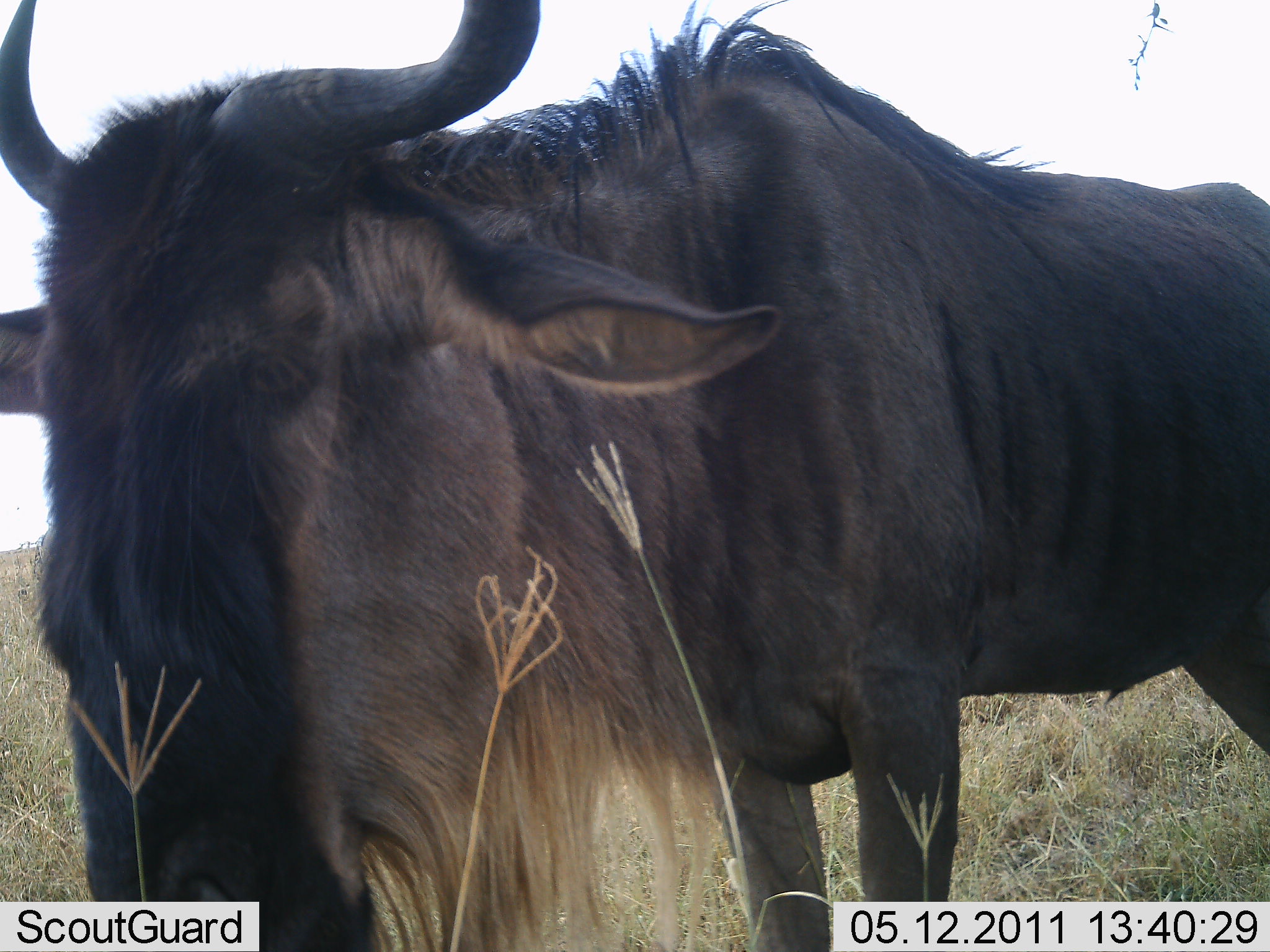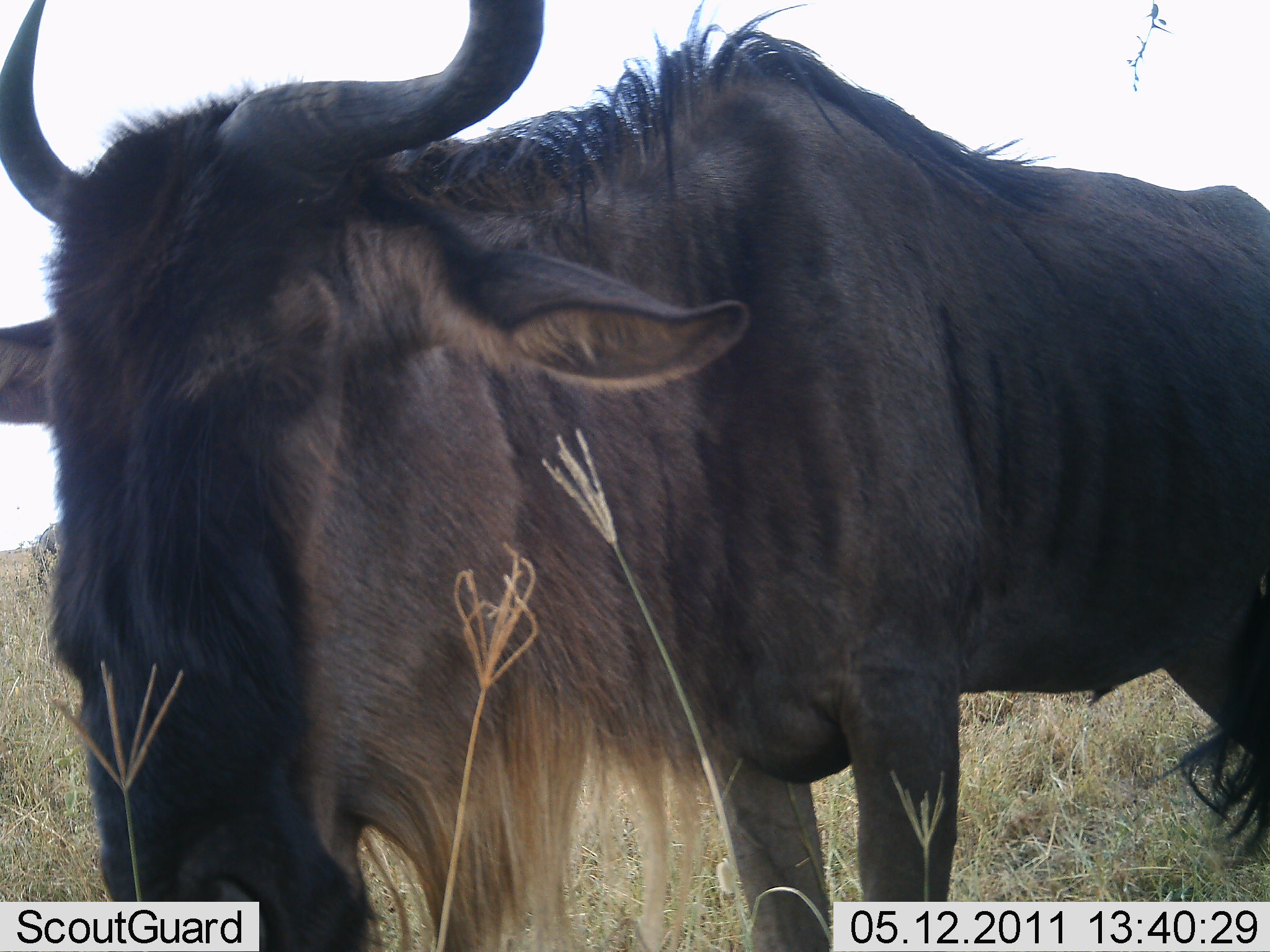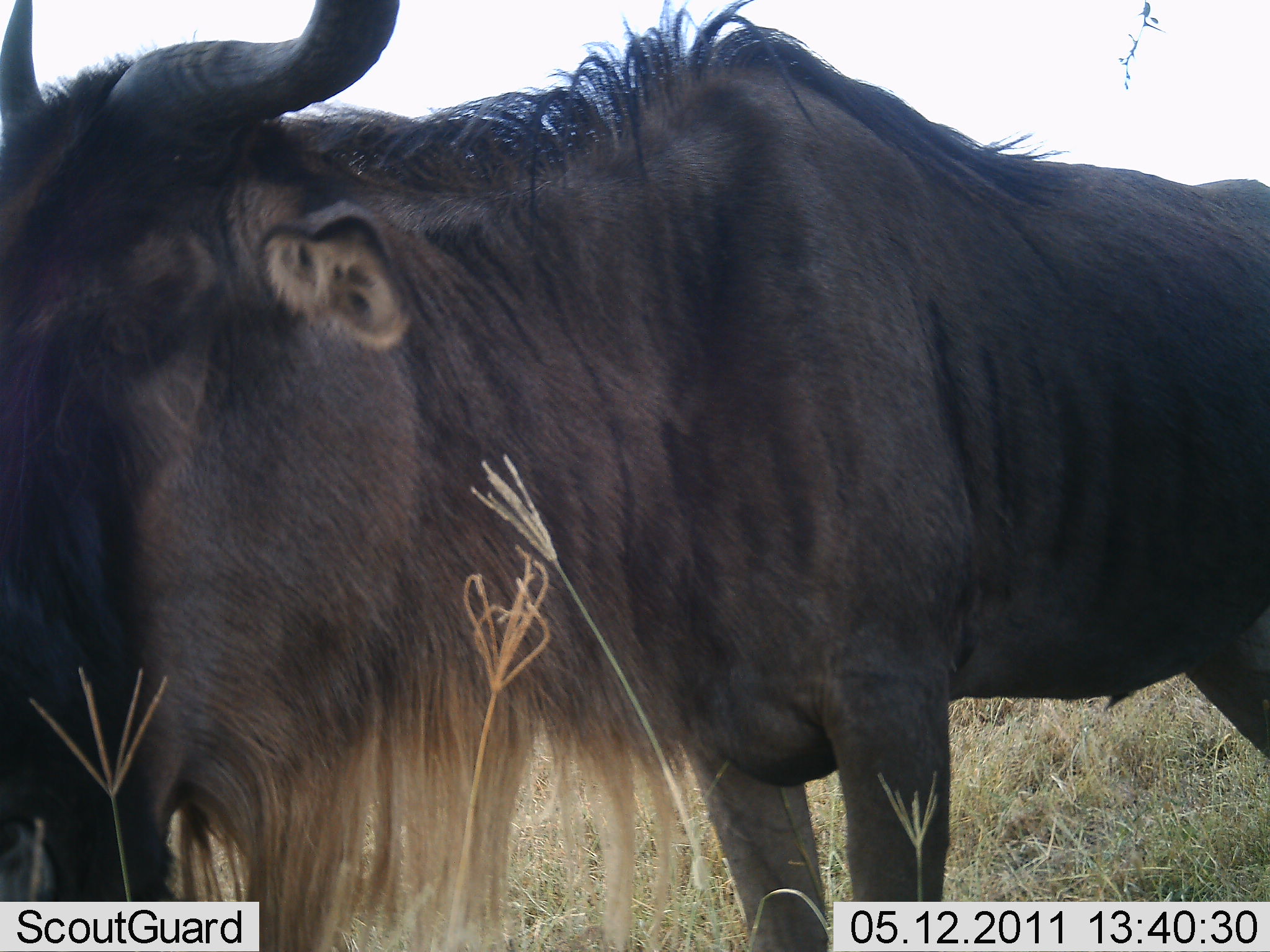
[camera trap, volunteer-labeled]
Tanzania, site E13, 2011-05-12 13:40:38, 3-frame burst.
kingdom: Animalia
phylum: Chordata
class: Mammalia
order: Artiodactyla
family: Bovidae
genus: Connochaetes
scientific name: Connochaetes taurinus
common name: blue wildebeest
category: wildebeest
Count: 1.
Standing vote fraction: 70%.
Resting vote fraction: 0%.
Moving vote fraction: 20%.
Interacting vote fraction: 0%.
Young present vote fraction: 0%.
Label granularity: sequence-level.